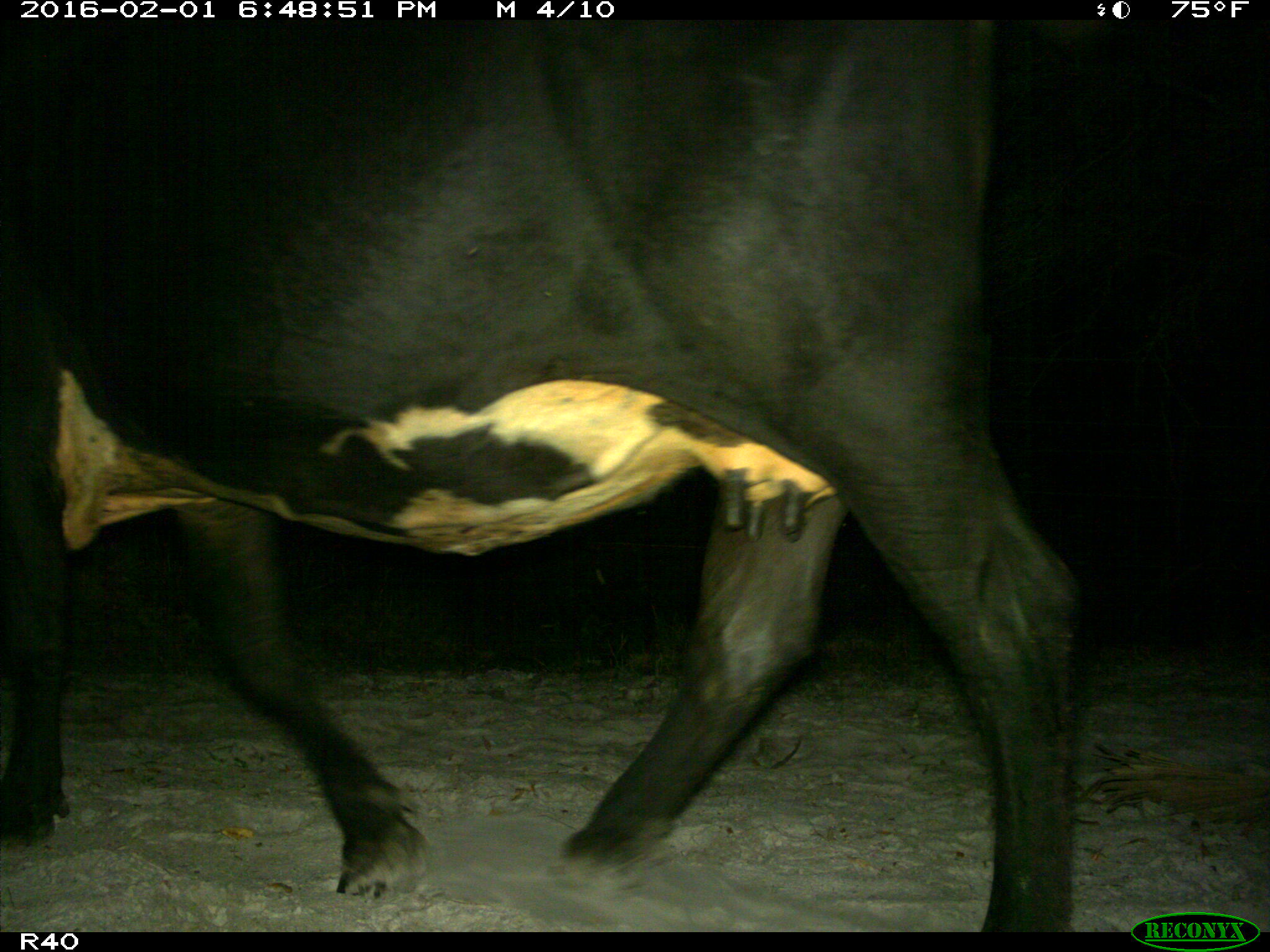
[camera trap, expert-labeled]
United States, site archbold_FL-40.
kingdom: Animalia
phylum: Chordata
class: Mammalia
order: Artiodactyla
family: Bovidae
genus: Bos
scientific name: Bos taurus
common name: domestic cow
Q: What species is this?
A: Bos taurus (domestic cow).